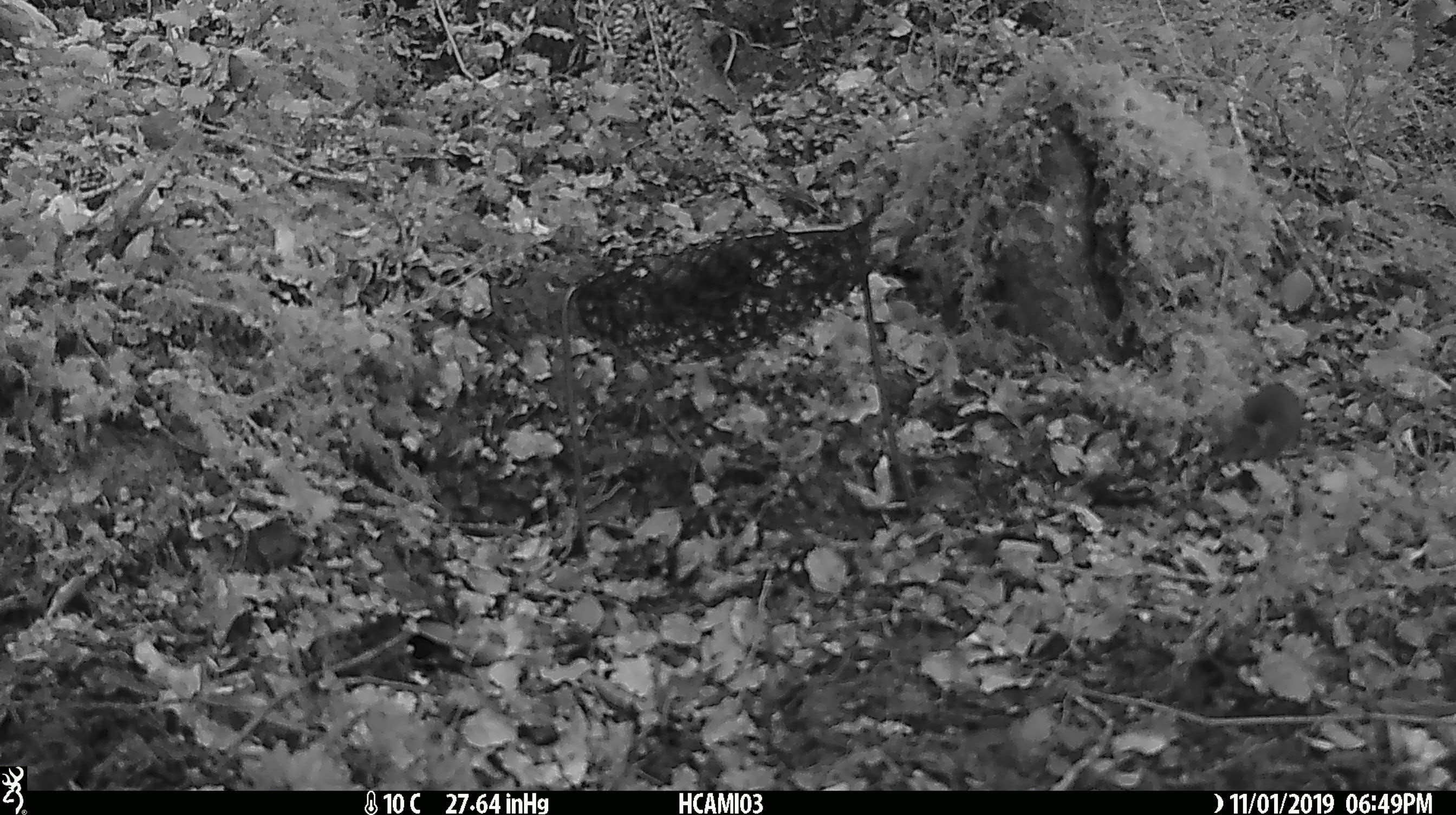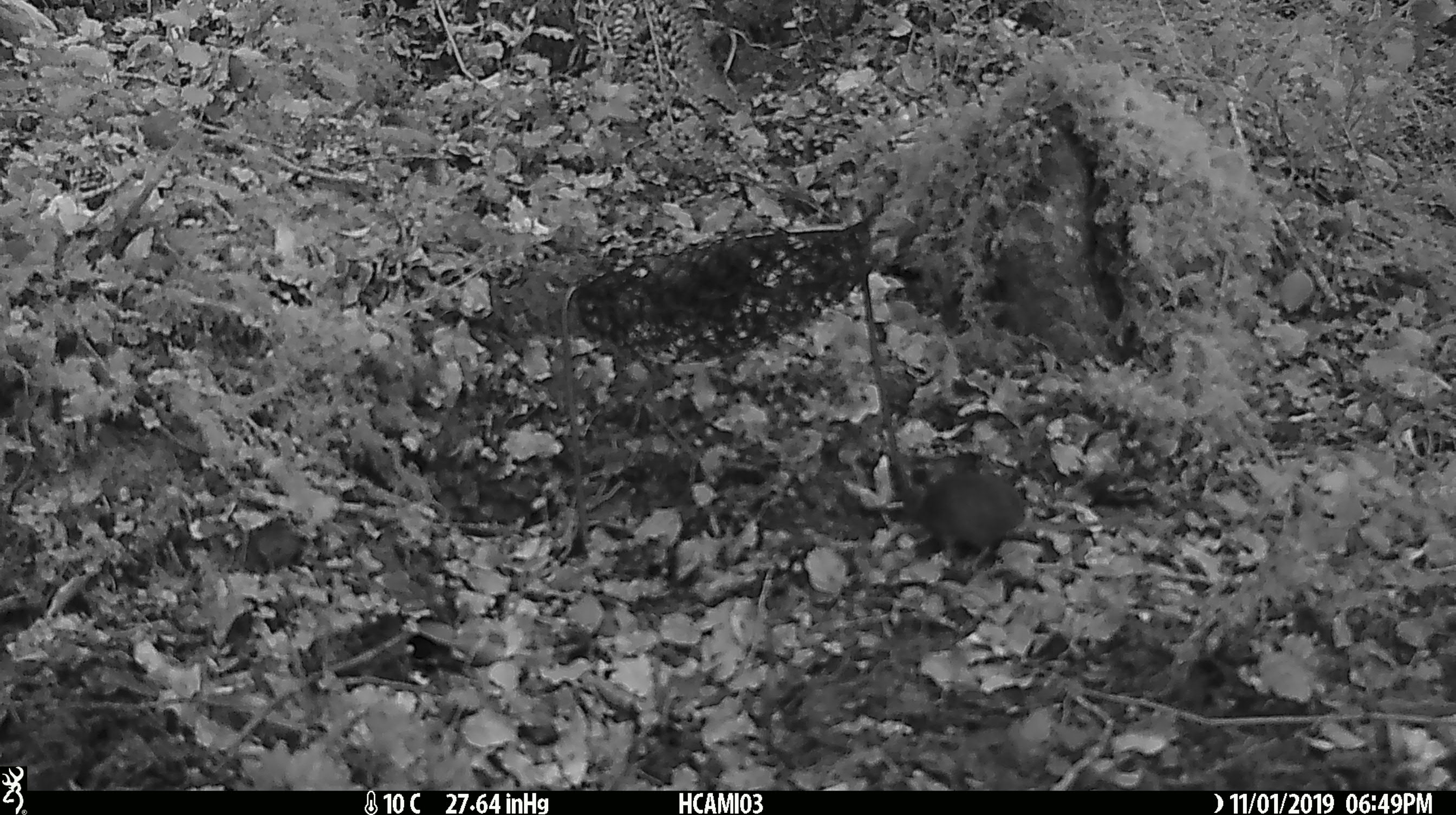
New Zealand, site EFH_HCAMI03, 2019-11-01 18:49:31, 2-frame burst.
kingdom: Animalia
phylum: Chordata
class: Mammalia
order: Rodentia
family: Muridae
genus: Mus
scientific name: Mus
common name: mouse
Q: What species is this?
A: Mouse (Mus).